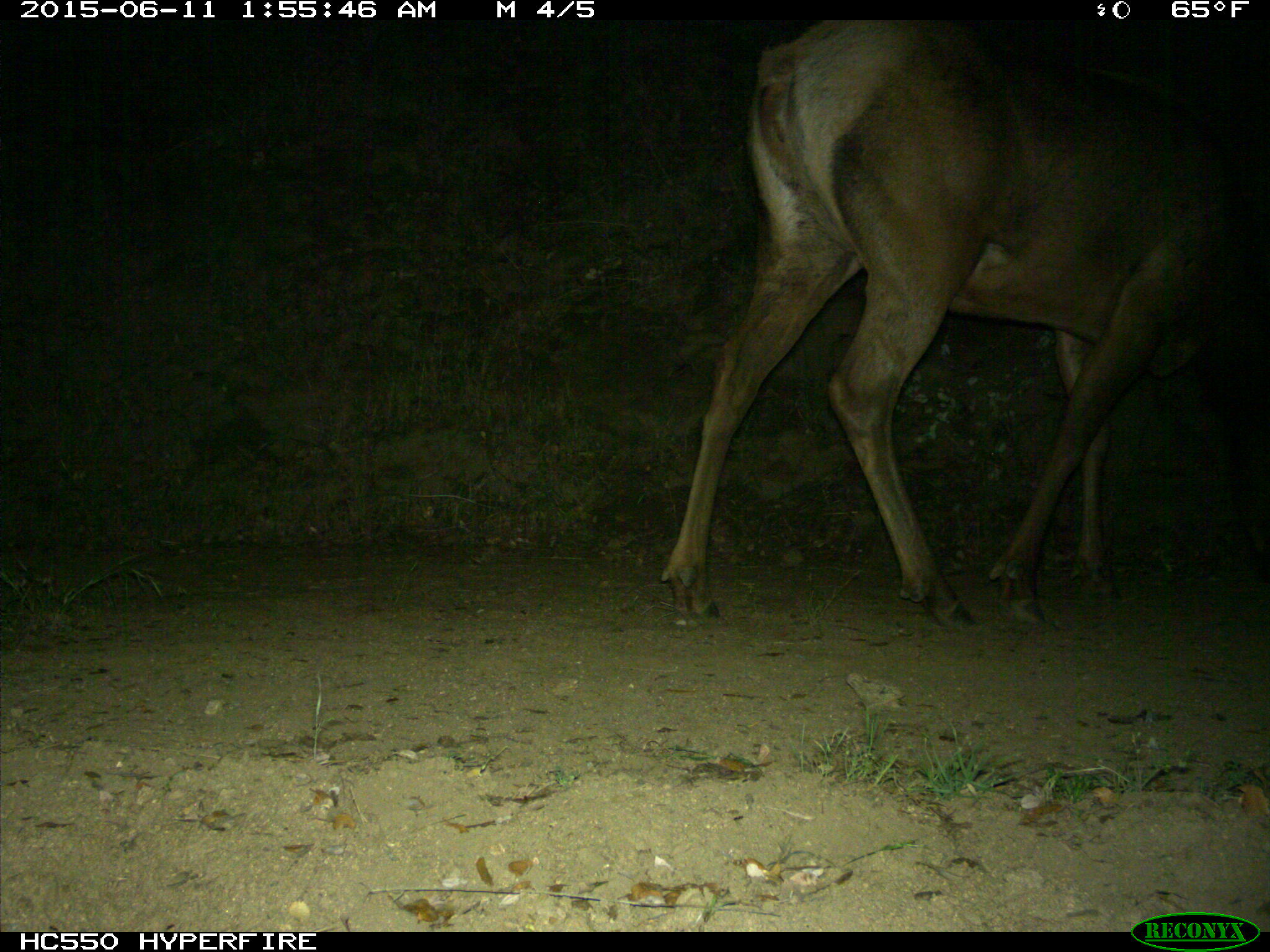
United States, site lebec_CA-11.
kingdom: Animalia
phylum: Chordata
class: Mammalia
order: Artiodactyla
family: Cervidae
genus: Cervus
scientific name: Cervus canadensis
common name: elk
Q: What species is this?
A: Cervus canadensis (elk).